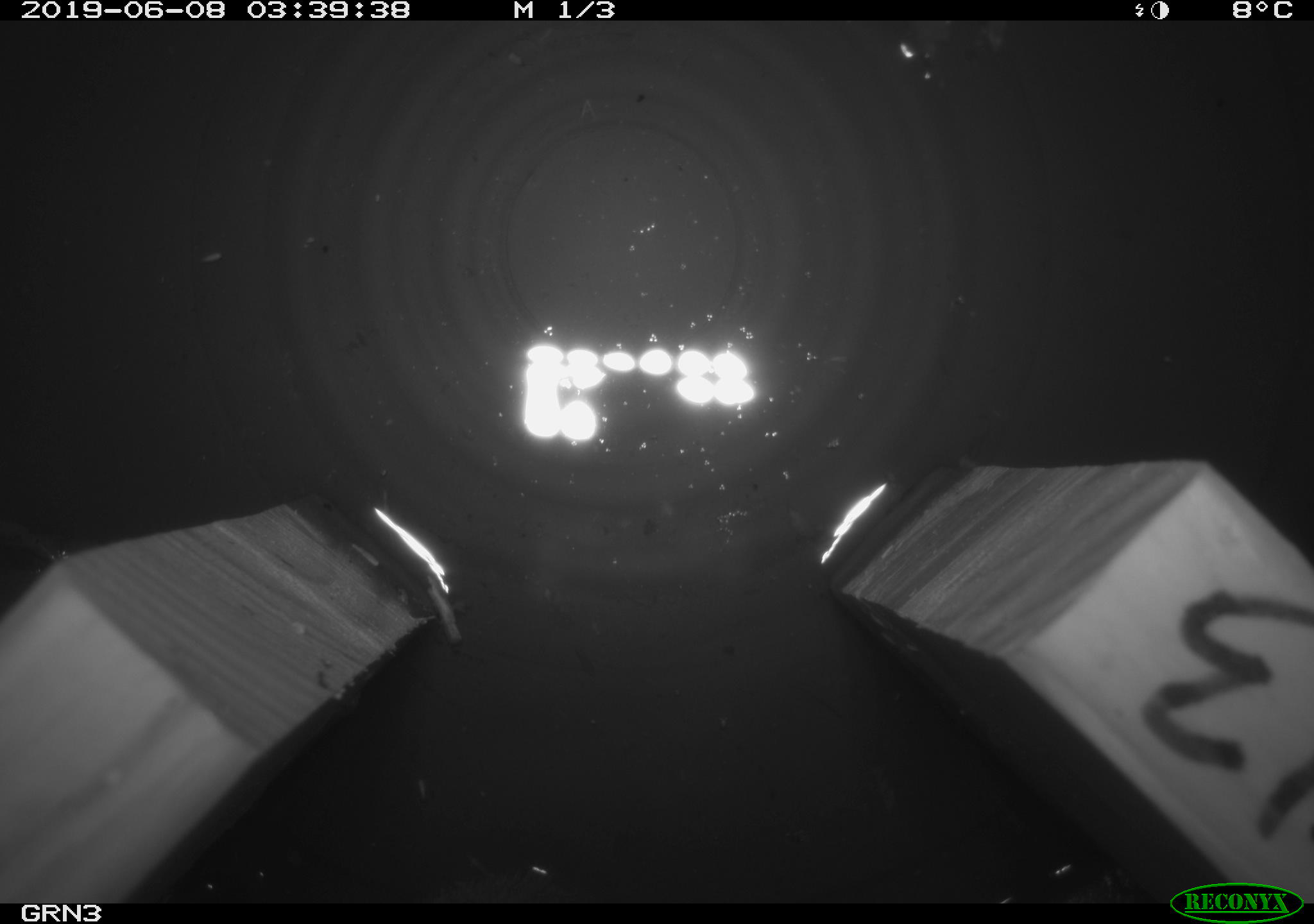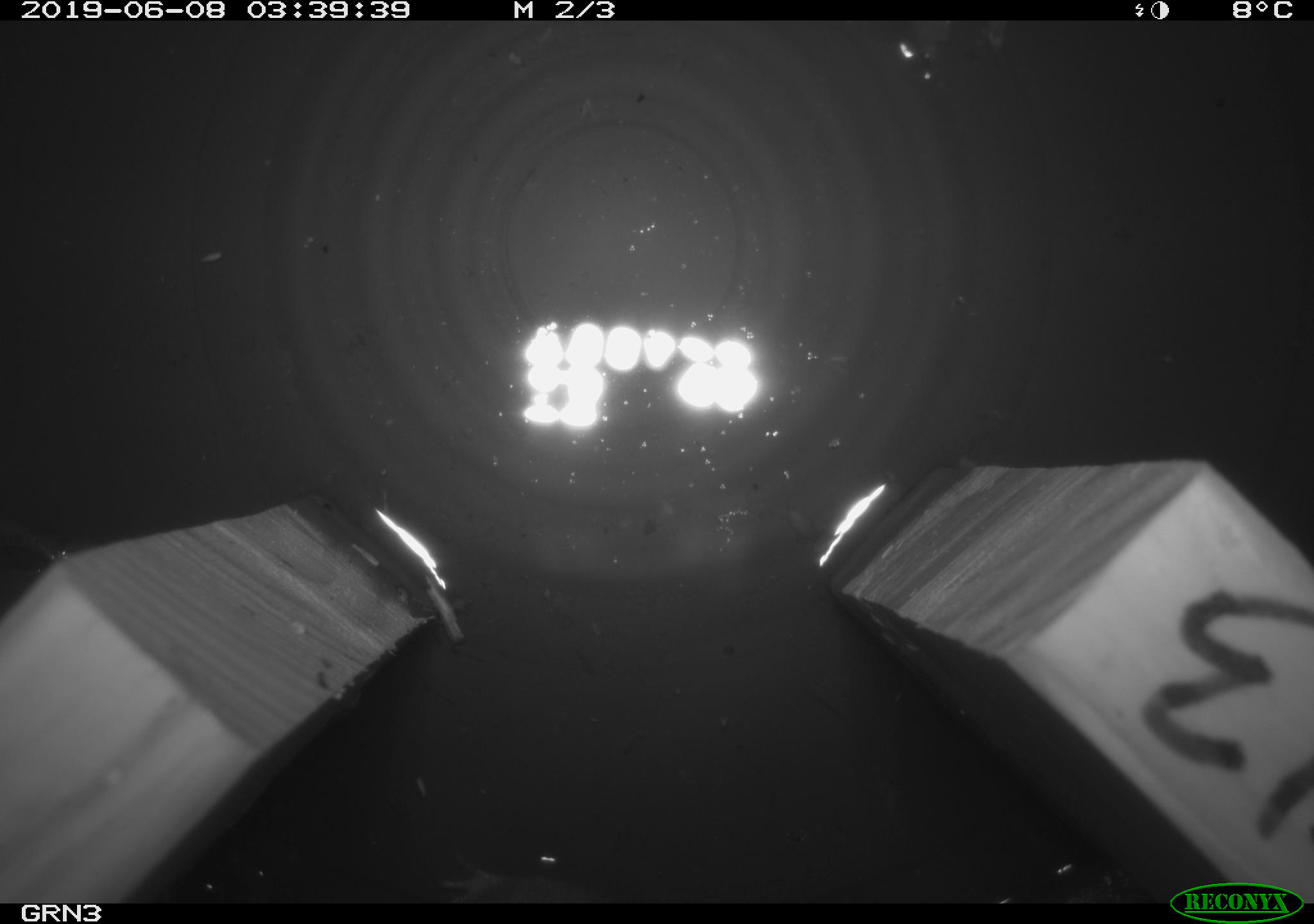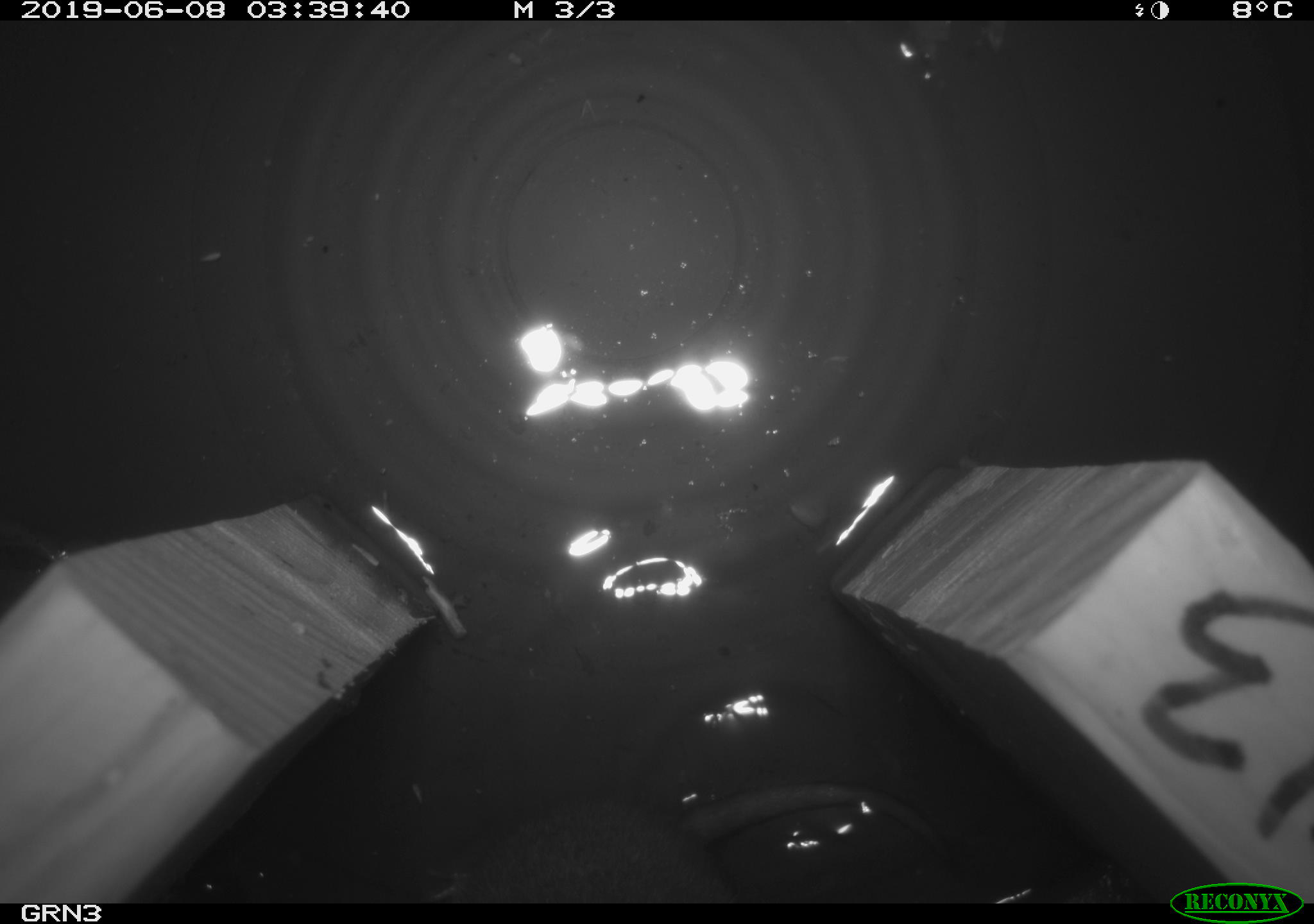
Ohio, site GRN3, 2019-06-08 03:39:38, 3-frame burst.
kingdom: Animalia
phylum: Chordata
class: Mammalia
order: Eulipotyphla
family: Talpidae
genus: Condylura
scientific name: Condylura cristata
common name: star-nosed mole